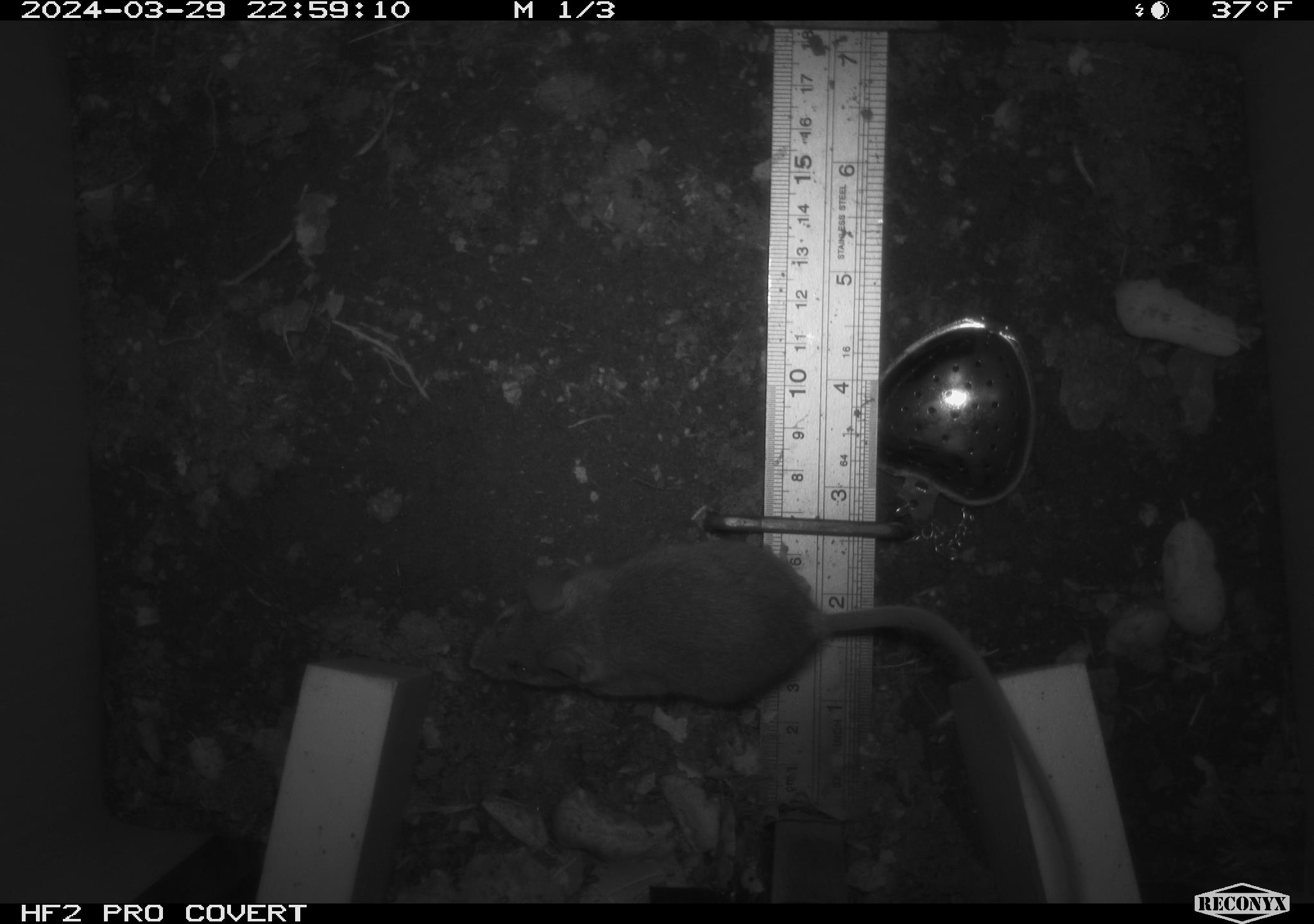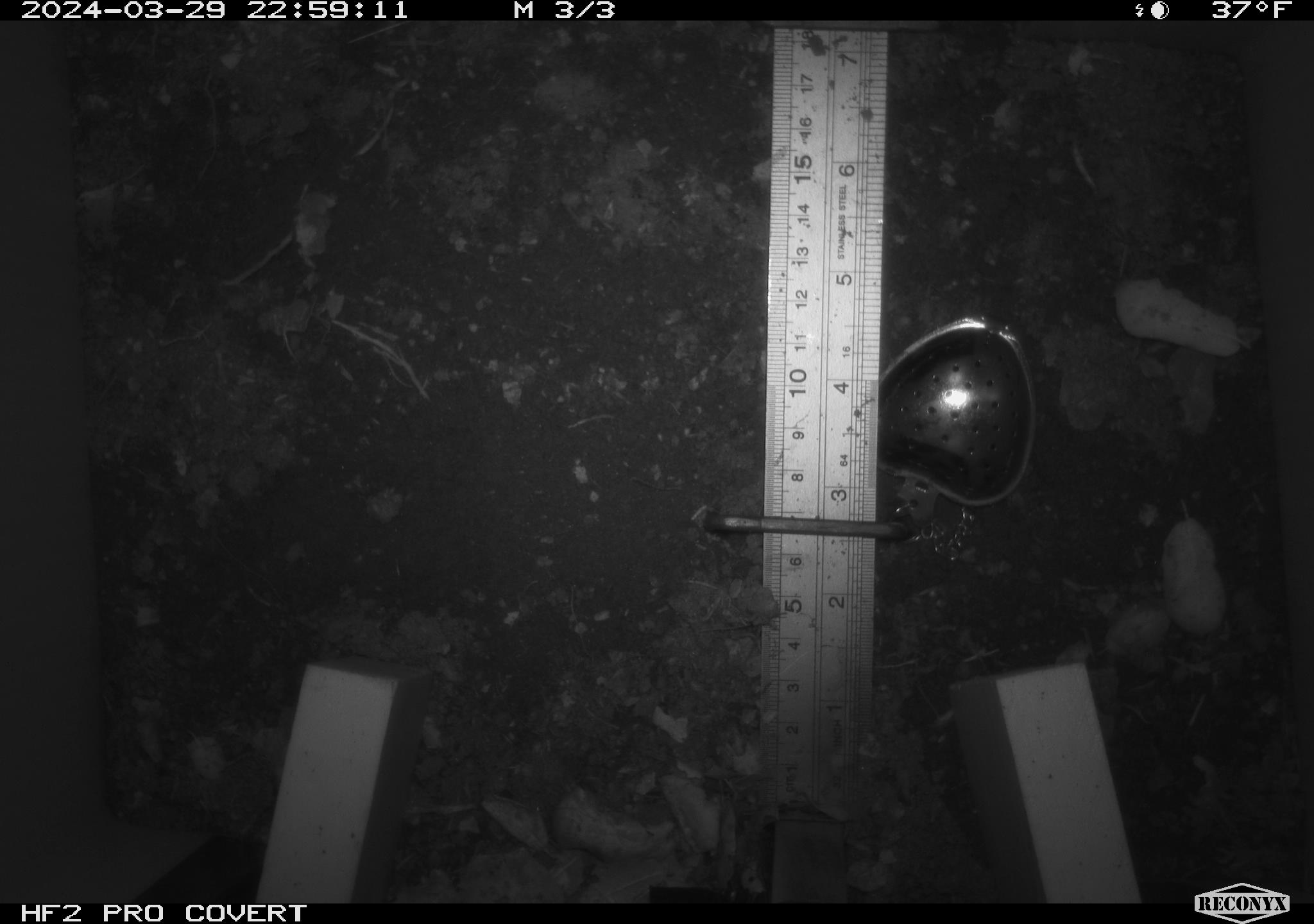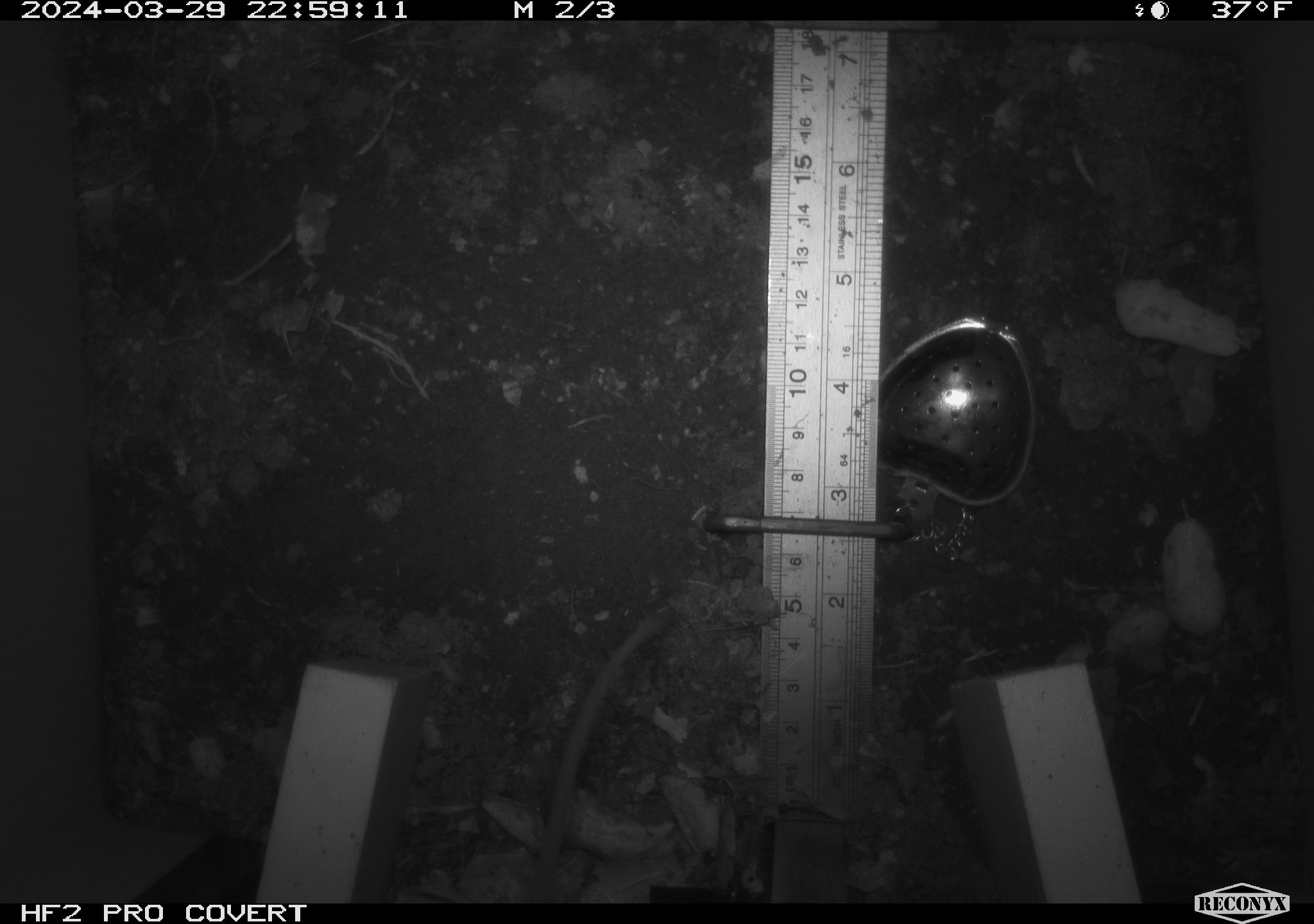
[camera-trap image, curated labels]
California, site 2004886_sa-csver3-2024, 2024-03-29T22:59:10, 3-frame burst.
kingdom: Animalia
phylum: Chordata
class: Mammalia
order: Rodentia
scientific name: Rodentia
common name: rodent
Rodent (Rodentia).